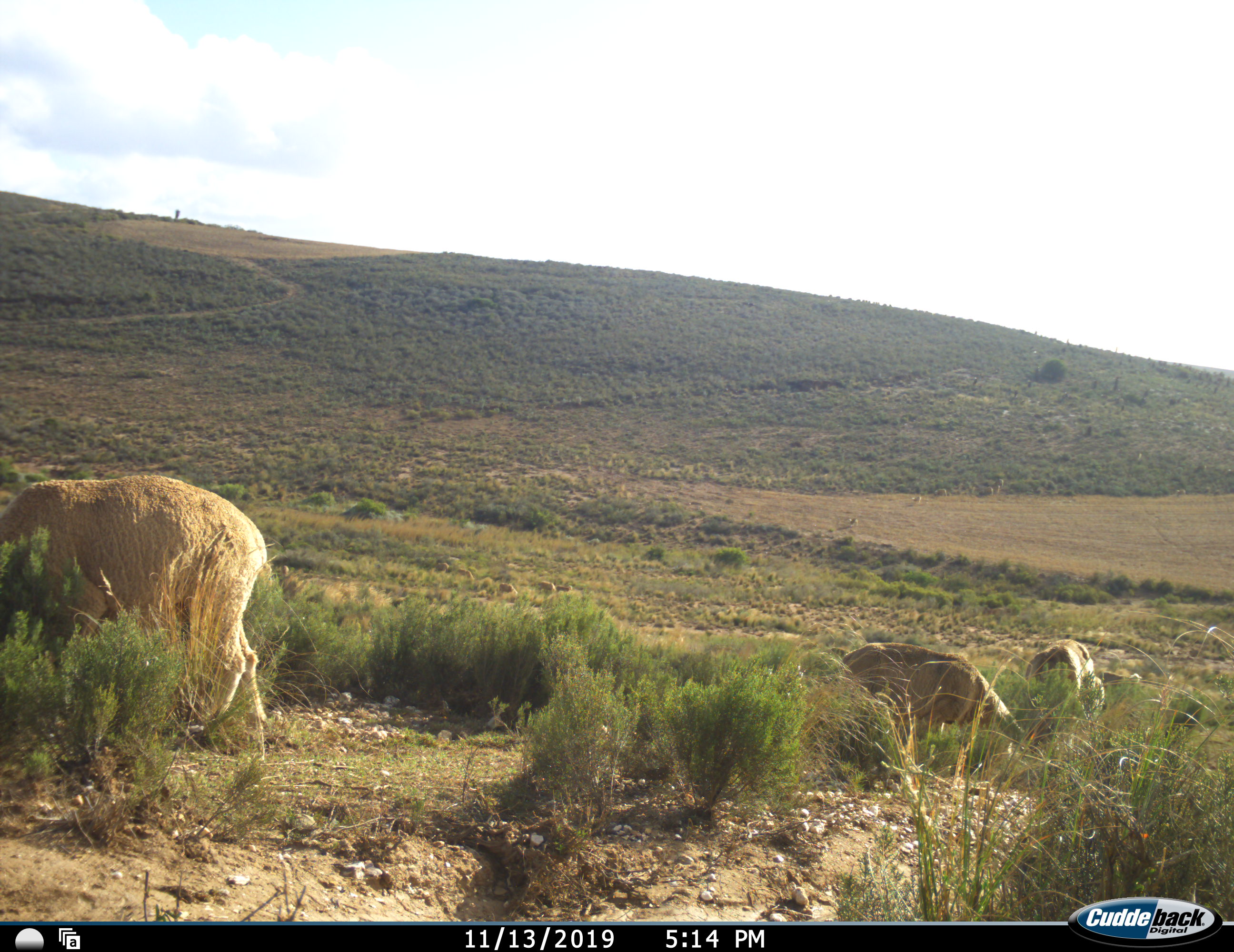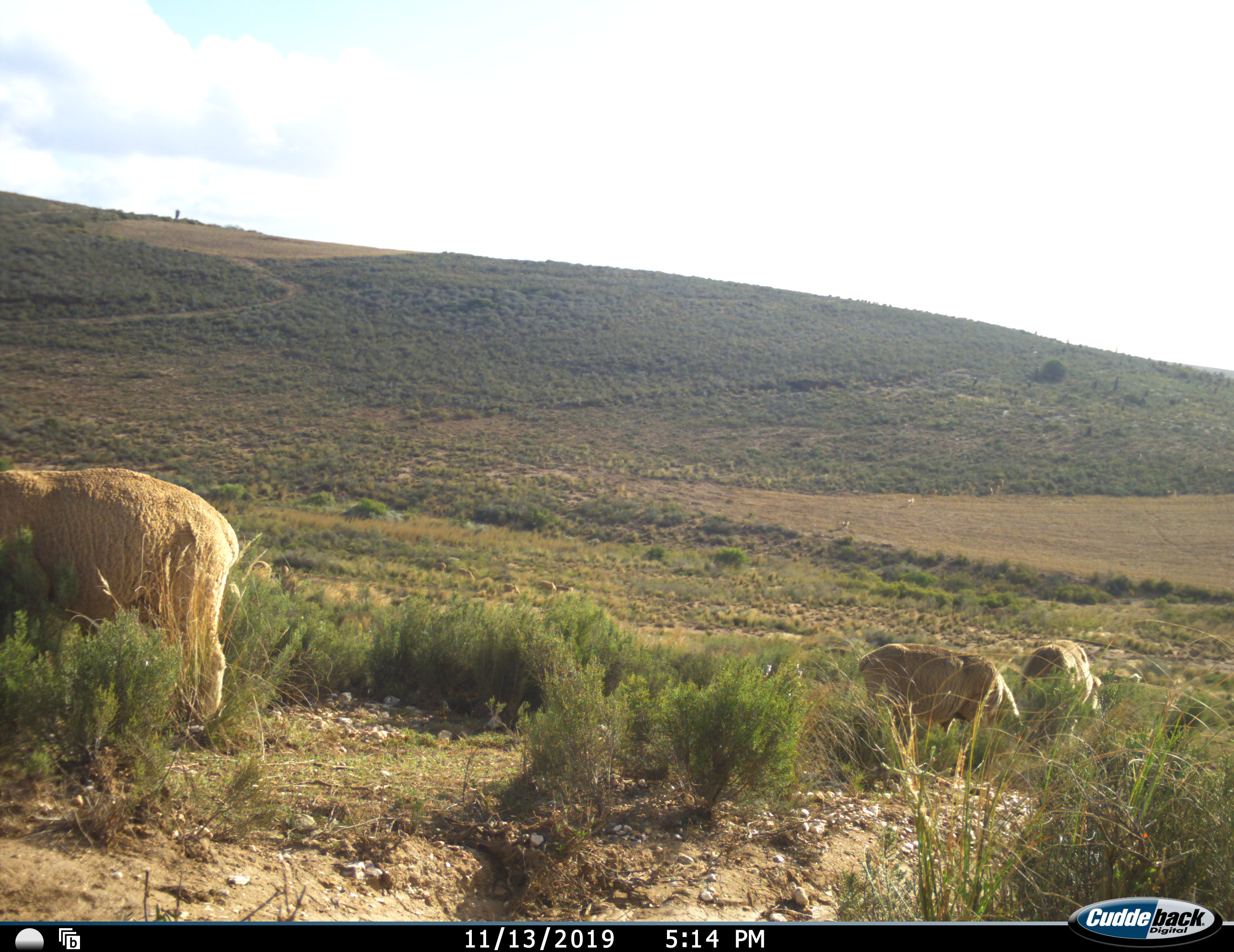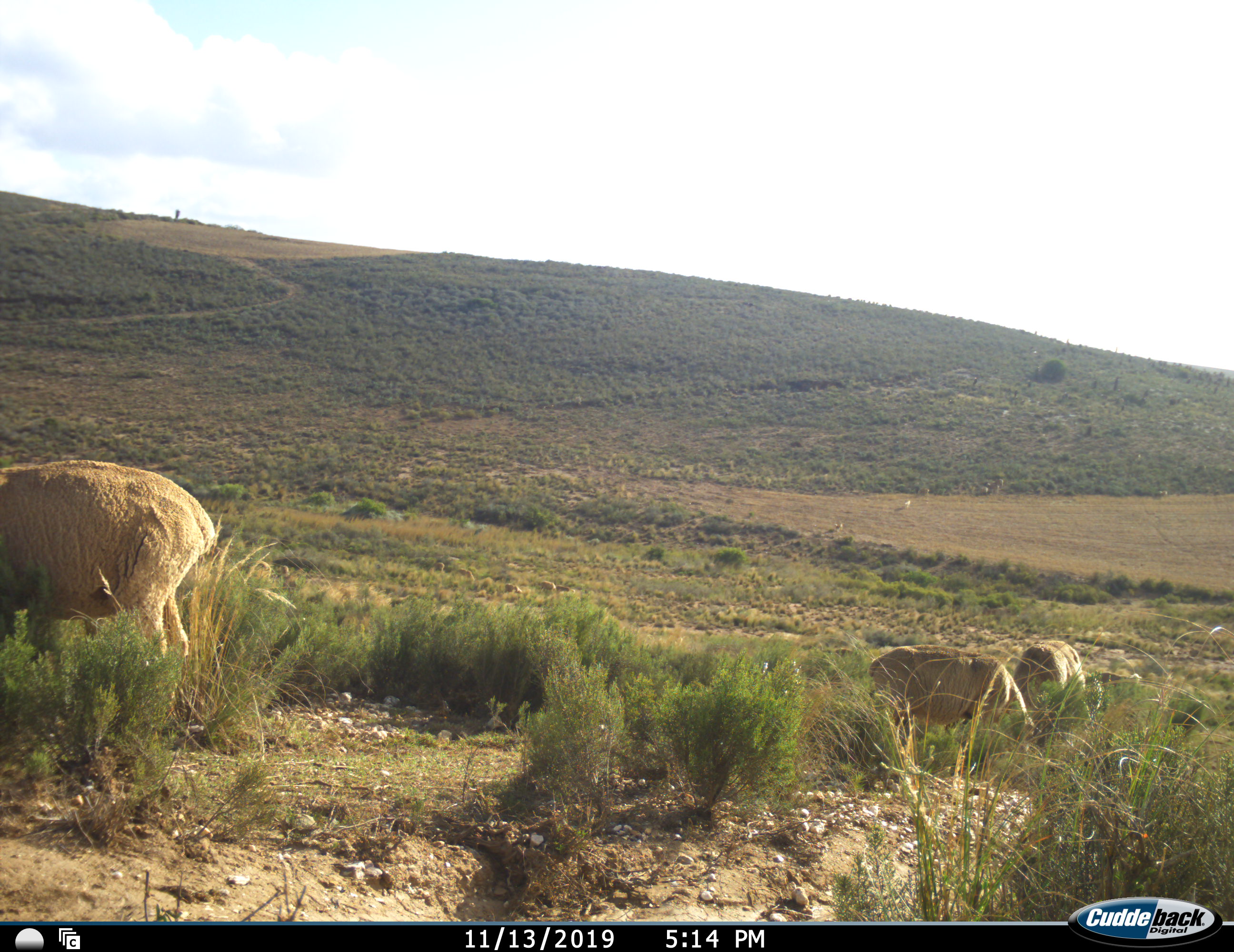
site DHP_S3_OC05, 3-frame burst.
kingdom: Animalia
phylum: Chordata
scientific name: Vertebrata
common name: domestic animal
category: domesticanimal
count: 3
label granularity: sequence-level